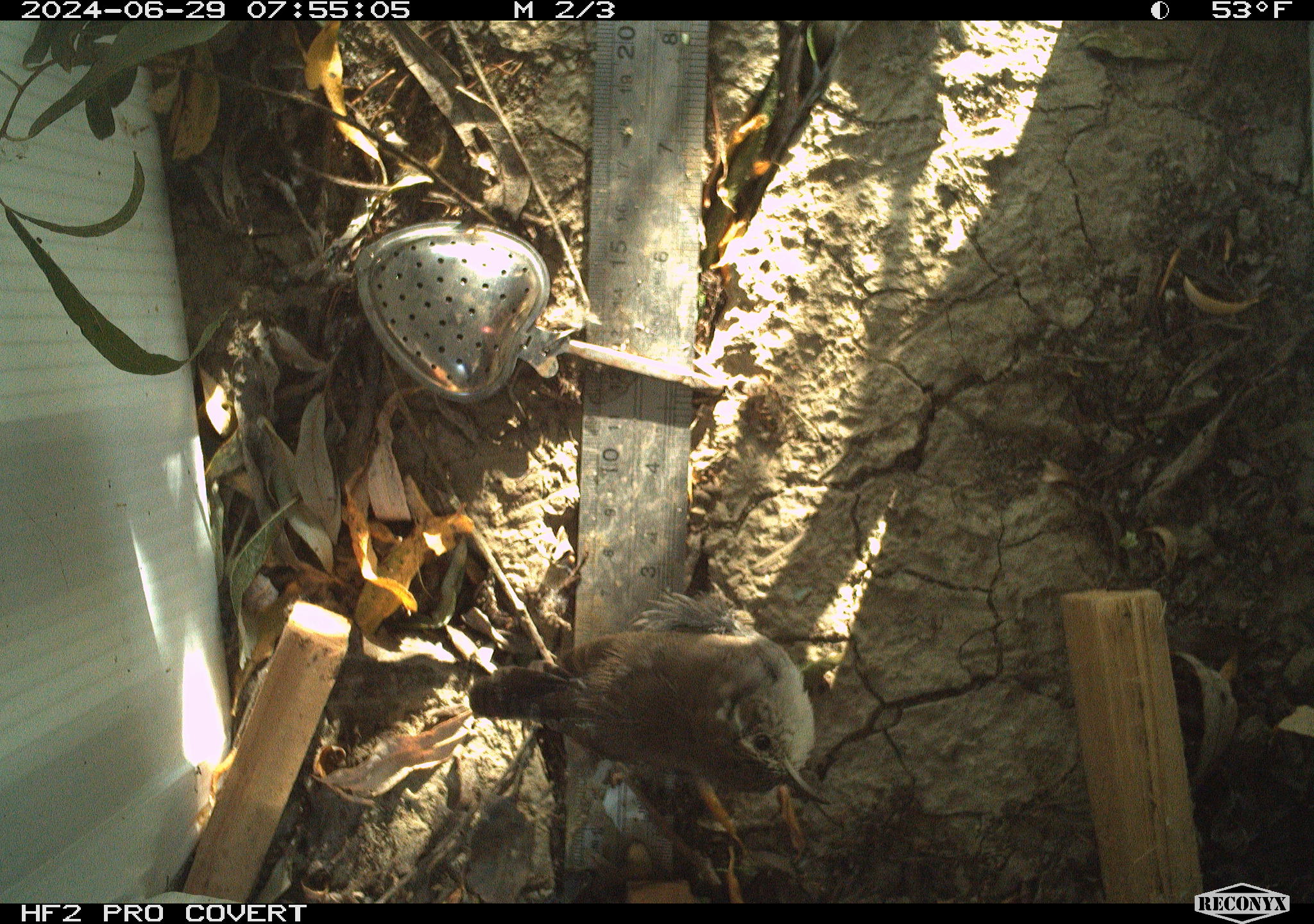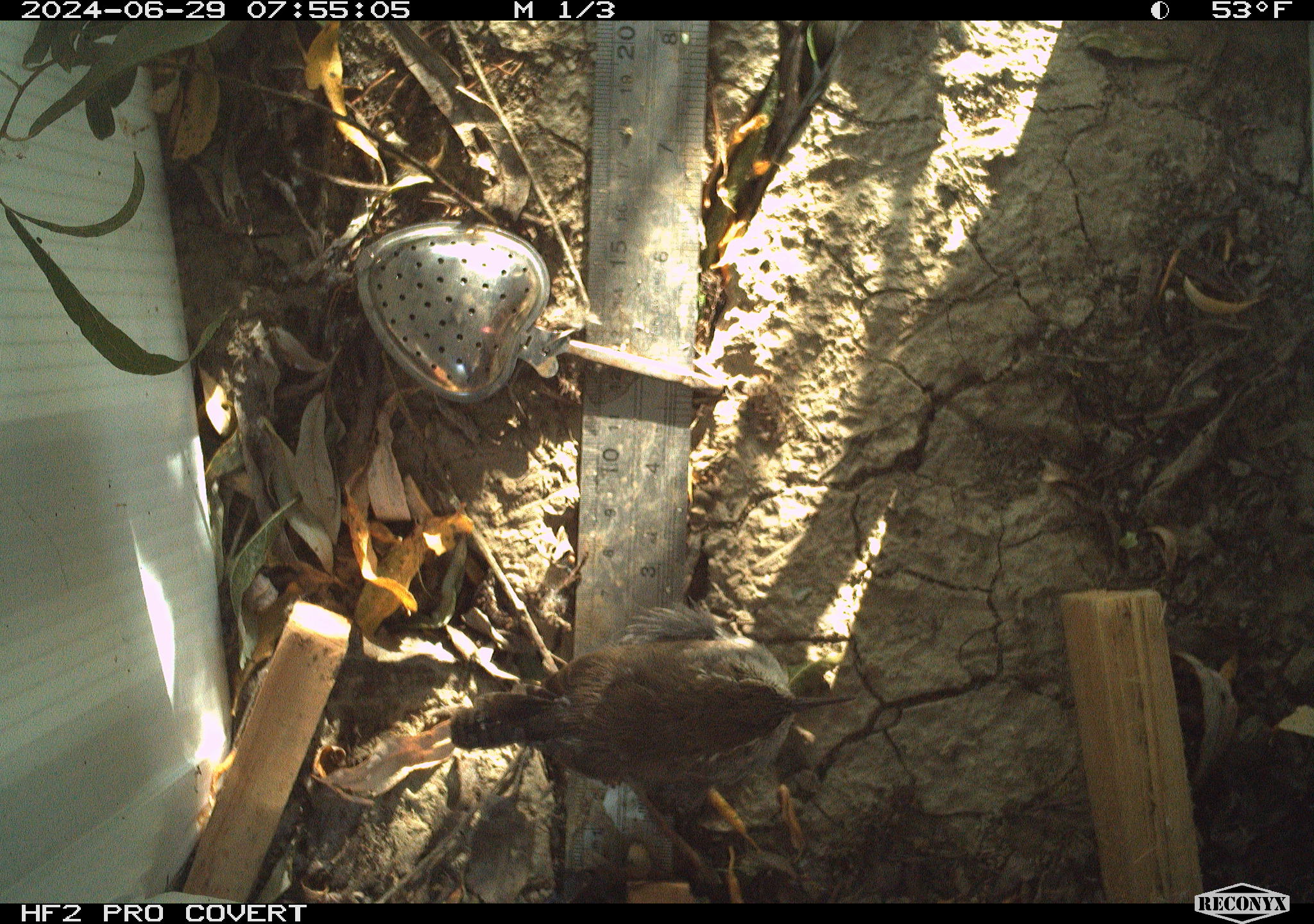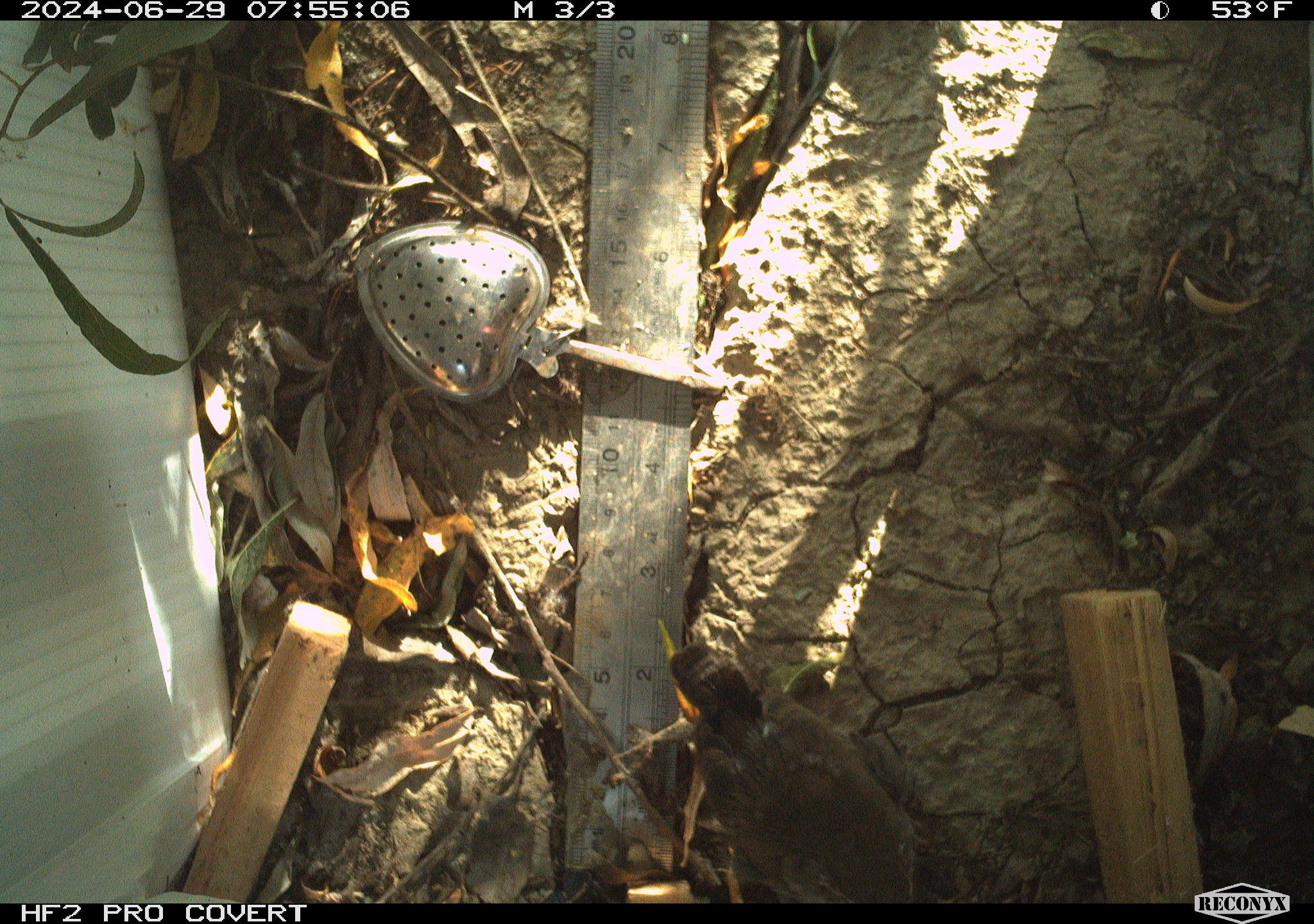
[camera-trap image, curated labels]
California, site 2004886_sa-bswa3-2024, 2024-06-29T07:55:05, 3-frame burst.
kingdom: Animalia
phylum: Chordata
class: Aves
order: Passeriformes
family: Troglodytidae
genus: Thryomanes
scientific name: Thryomanes bewickii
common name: bewick's wren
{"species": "bewick's wren (Thryomanes bewickii)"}